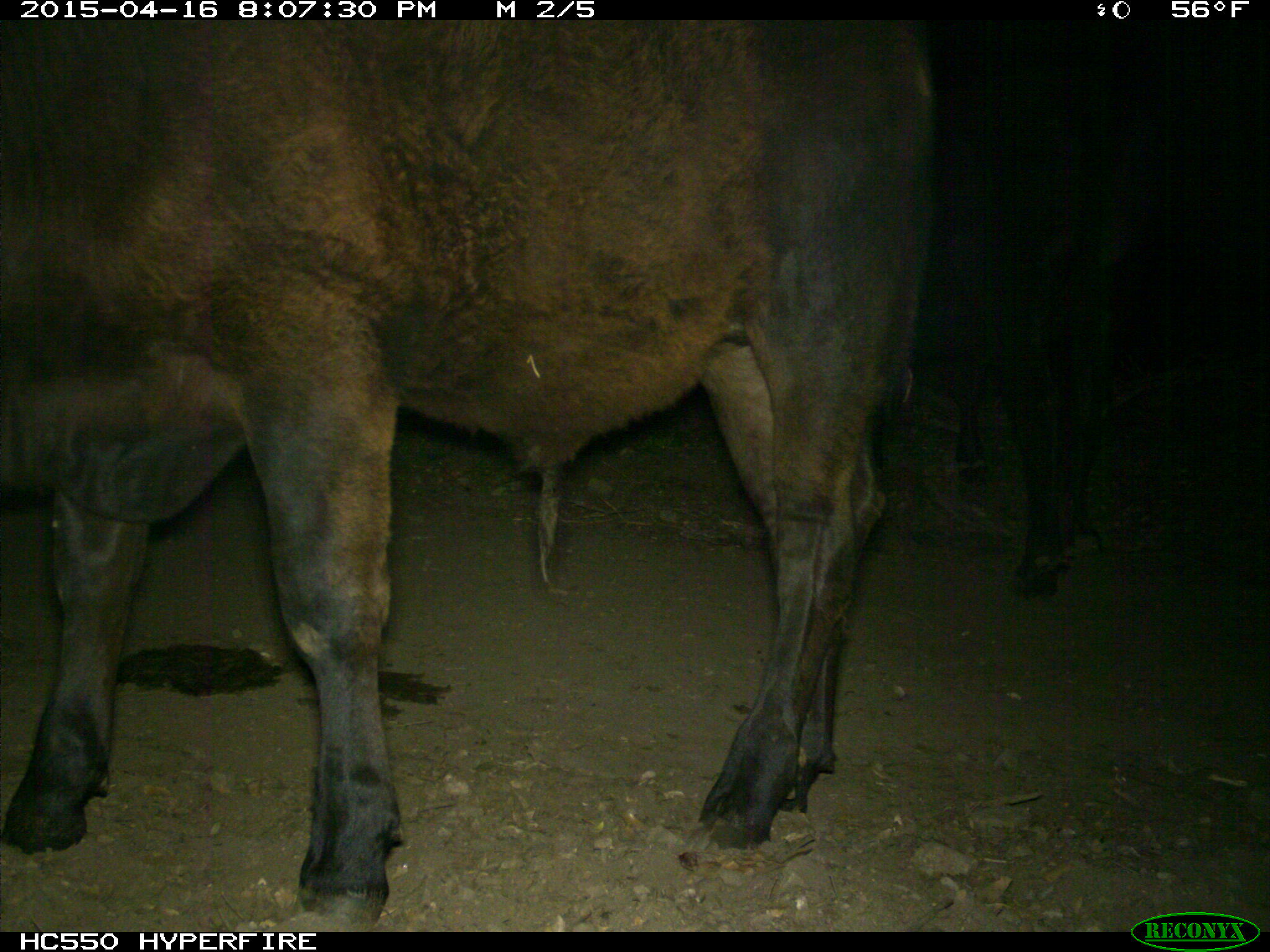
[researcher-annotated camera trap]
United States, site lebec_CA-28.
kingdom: Animalia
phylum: Chordata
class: Mammalia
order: Artiodactyla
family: Bovidae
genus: Bos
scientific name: Bos taurus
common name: domestic cow